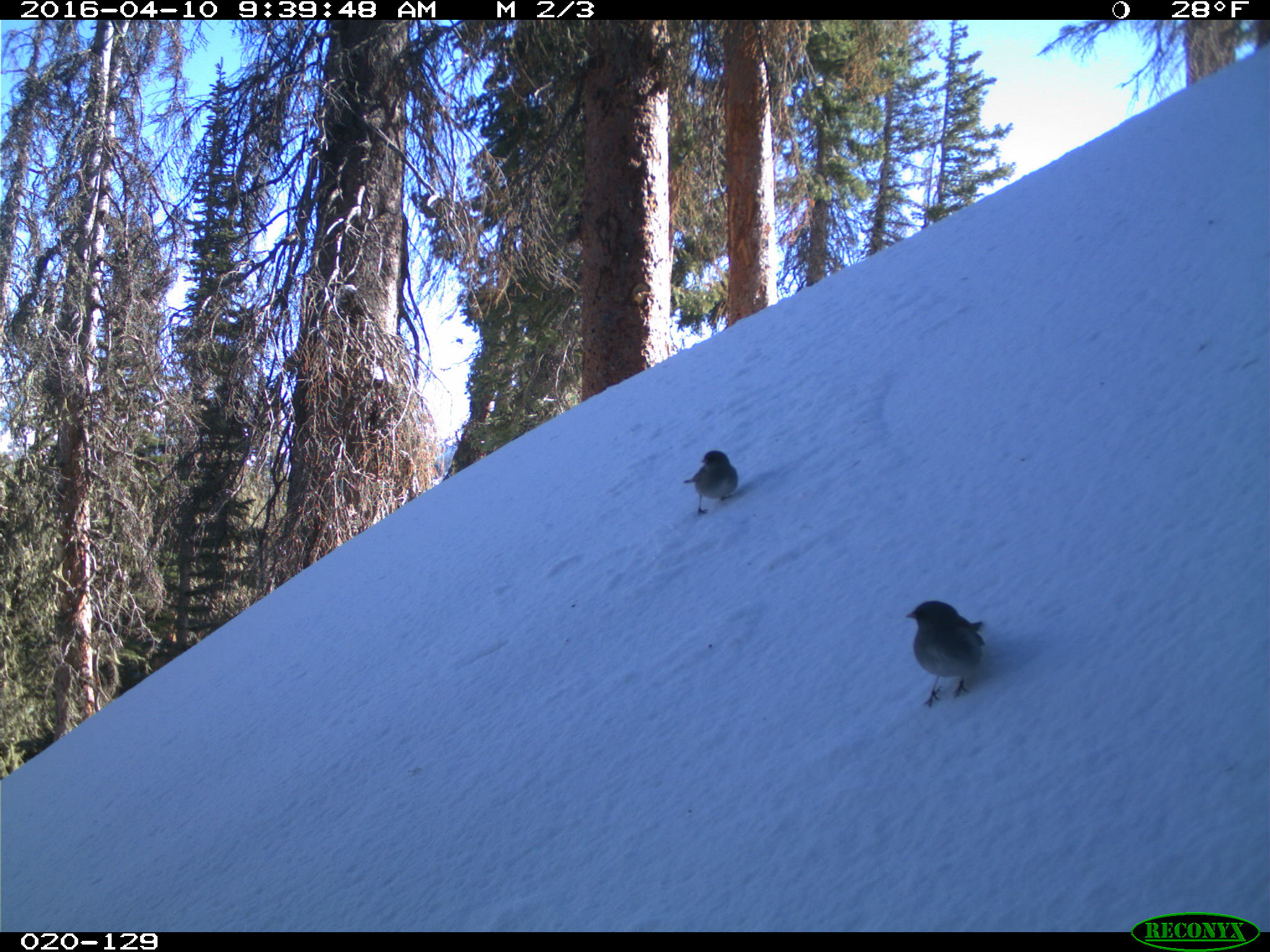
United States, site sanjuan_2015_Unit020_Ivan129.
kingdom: Animalia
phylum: Chordata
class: Aves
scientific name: Aves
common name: birds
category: unidentified bird